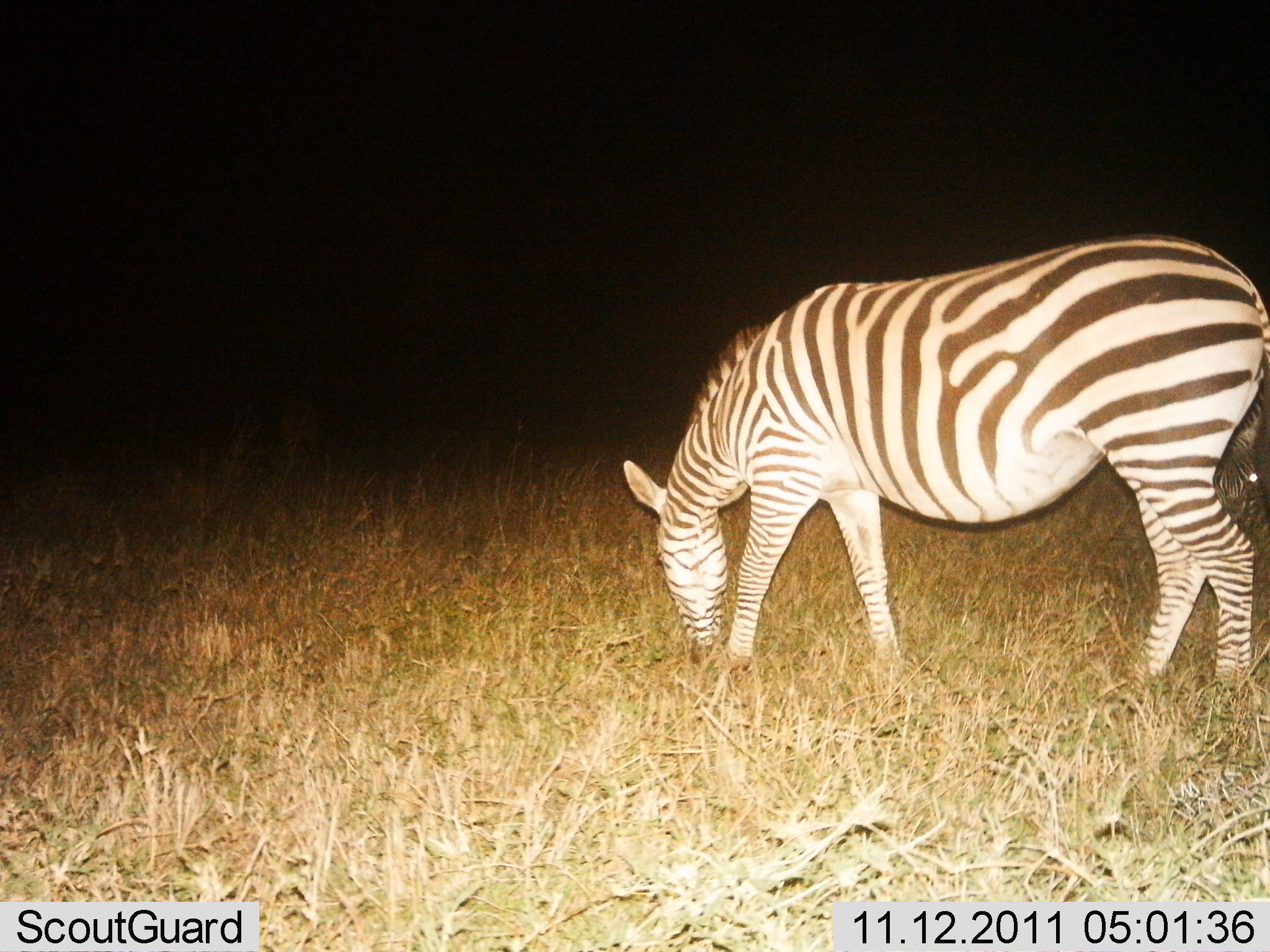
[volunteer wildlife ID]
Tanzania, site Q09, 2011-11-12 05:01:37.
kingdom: Animalia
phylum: Chordata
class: Mammalia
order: Perissodactyla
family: Equidae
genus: Equus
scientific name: Equus quagga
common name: plains zebra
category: zebra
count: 1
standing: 25%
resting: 0%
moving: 0%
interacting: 0%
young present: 0%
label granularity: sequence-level